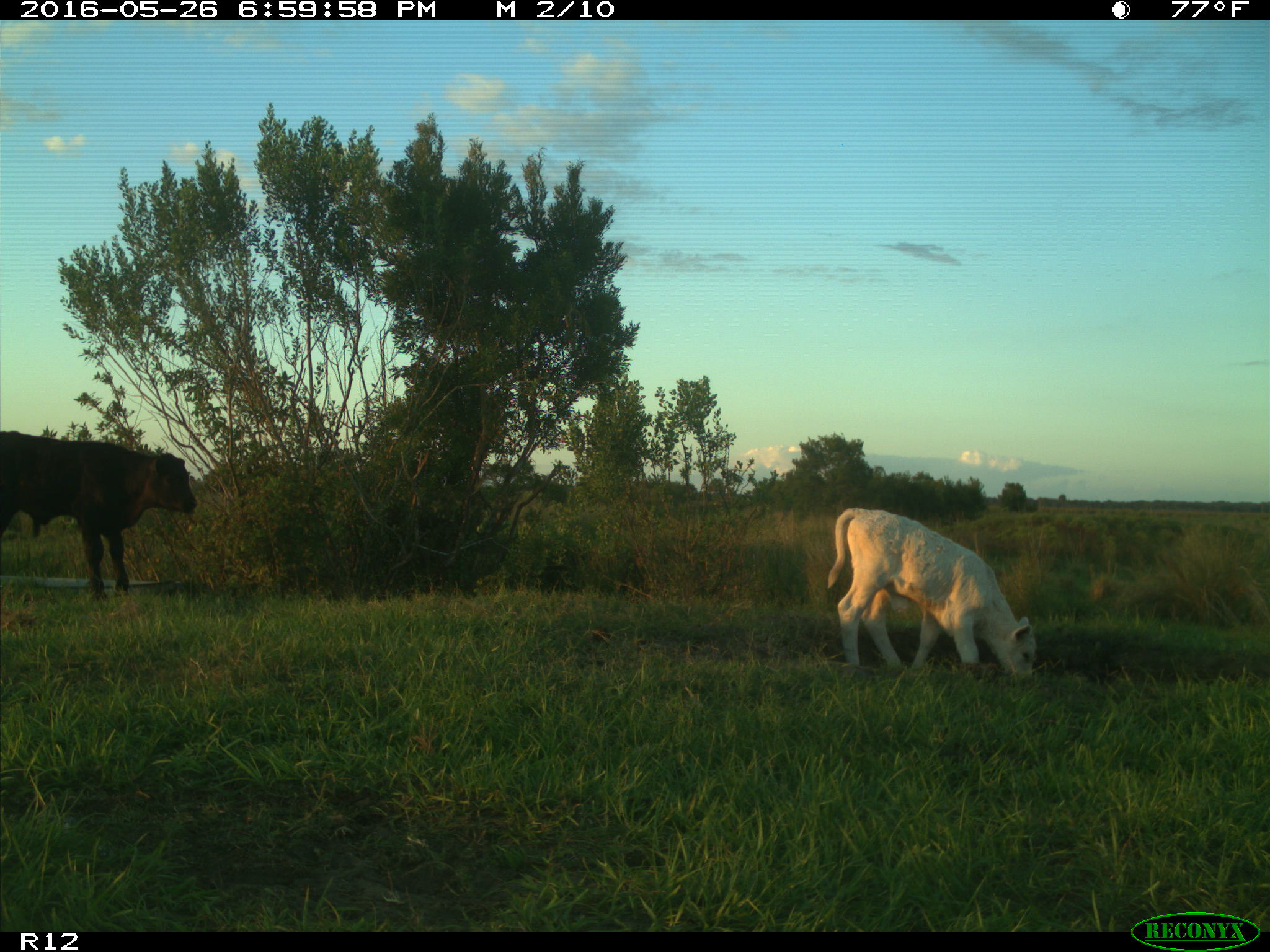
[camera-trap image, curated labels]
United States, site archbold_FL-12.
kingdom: Animalia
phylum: Chordata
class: Mammalia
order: Artiodactyla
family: Bovidae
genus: Bos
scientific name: Bos taurus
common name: domestic cow